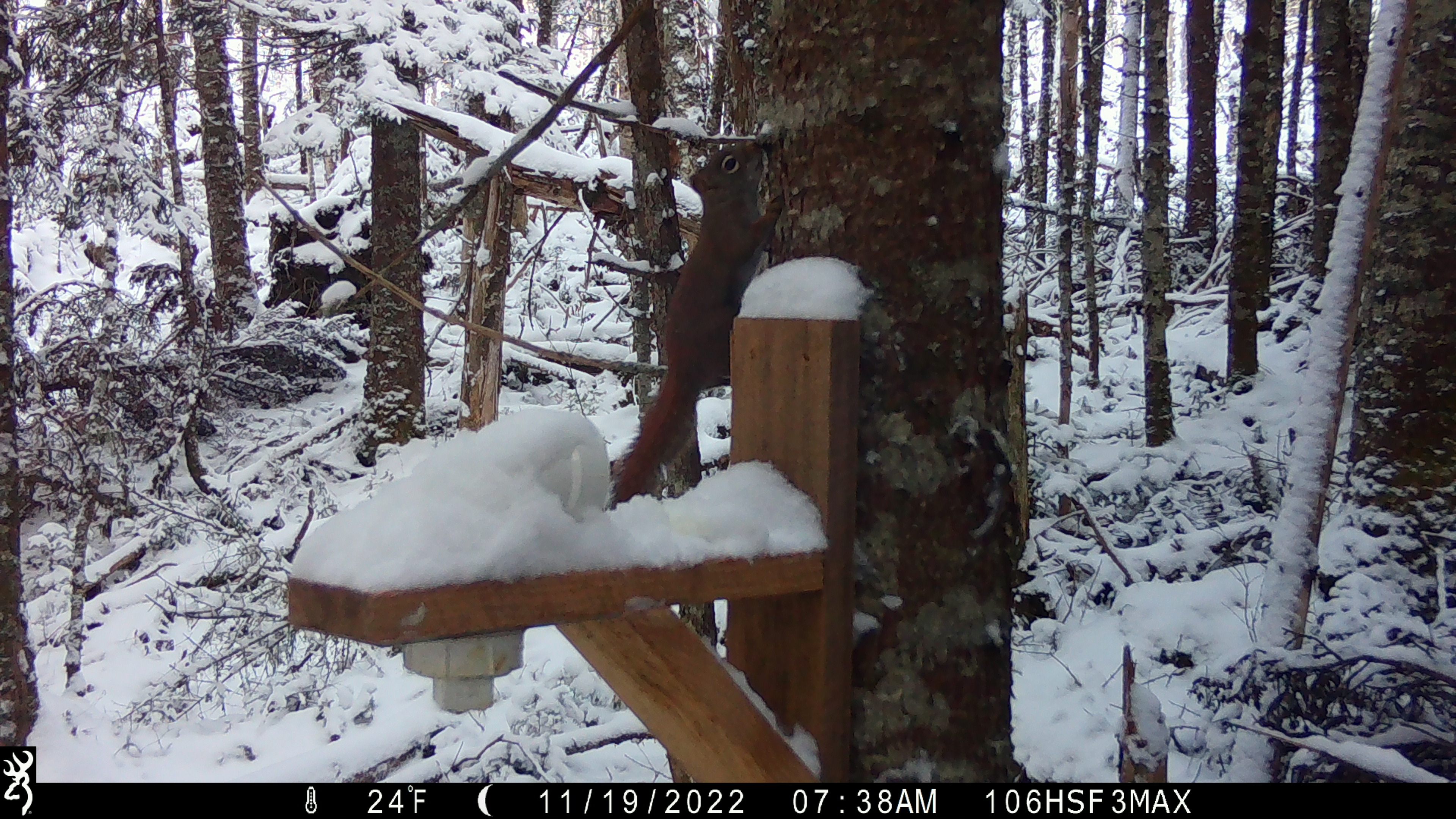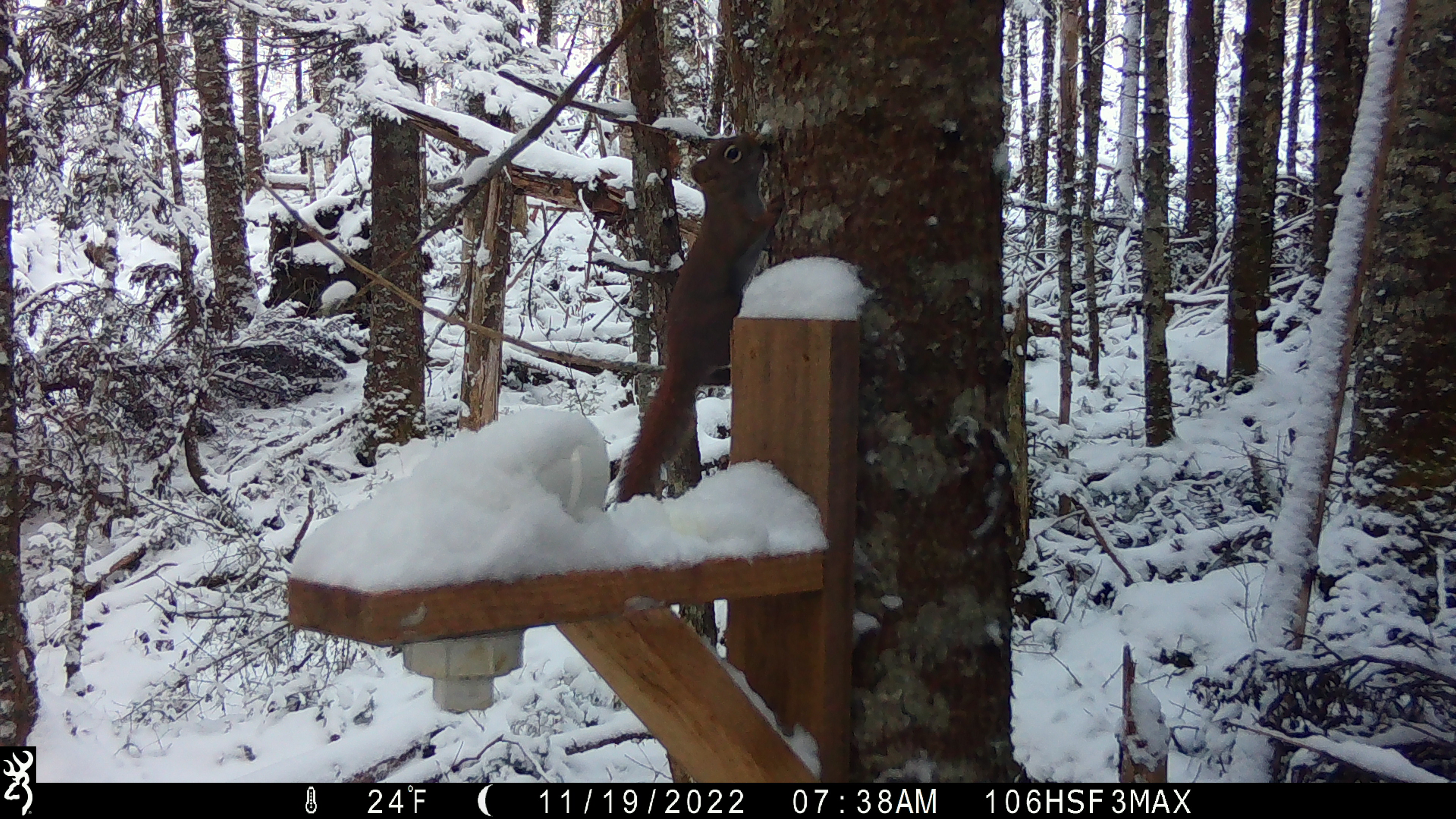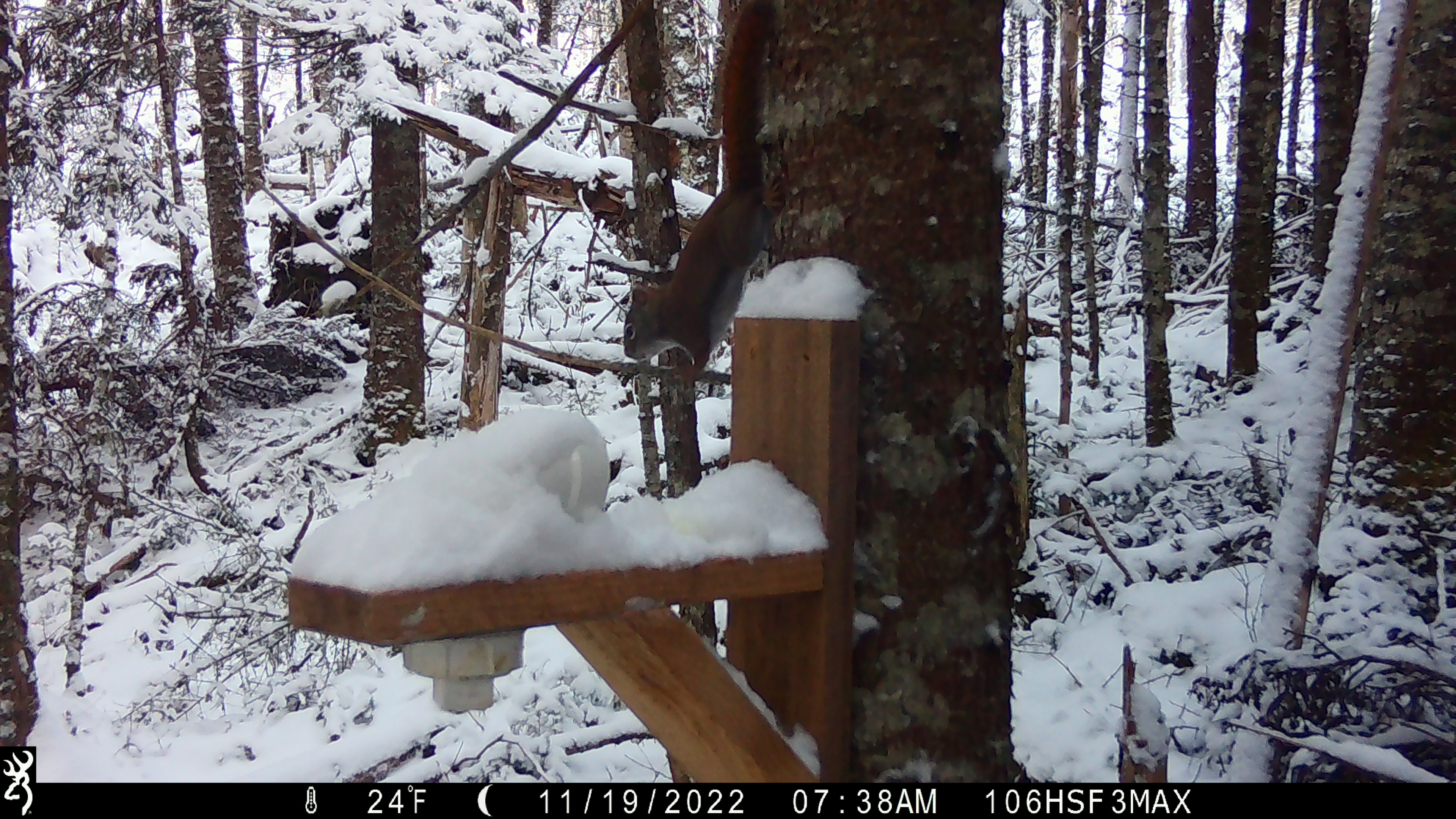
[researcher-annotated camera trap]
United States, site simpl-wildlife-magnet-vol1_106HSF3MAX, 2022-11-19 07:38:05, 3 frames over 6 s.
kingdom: Animalia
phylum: Chordata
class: Mammalia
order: Rodentia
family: Sciuridae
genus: Tamiasciurus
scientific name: Tamiasciurus hudsonicus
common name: red squirrel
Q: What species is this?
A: Red squirrel (Tamiasciurus hudsonicus).